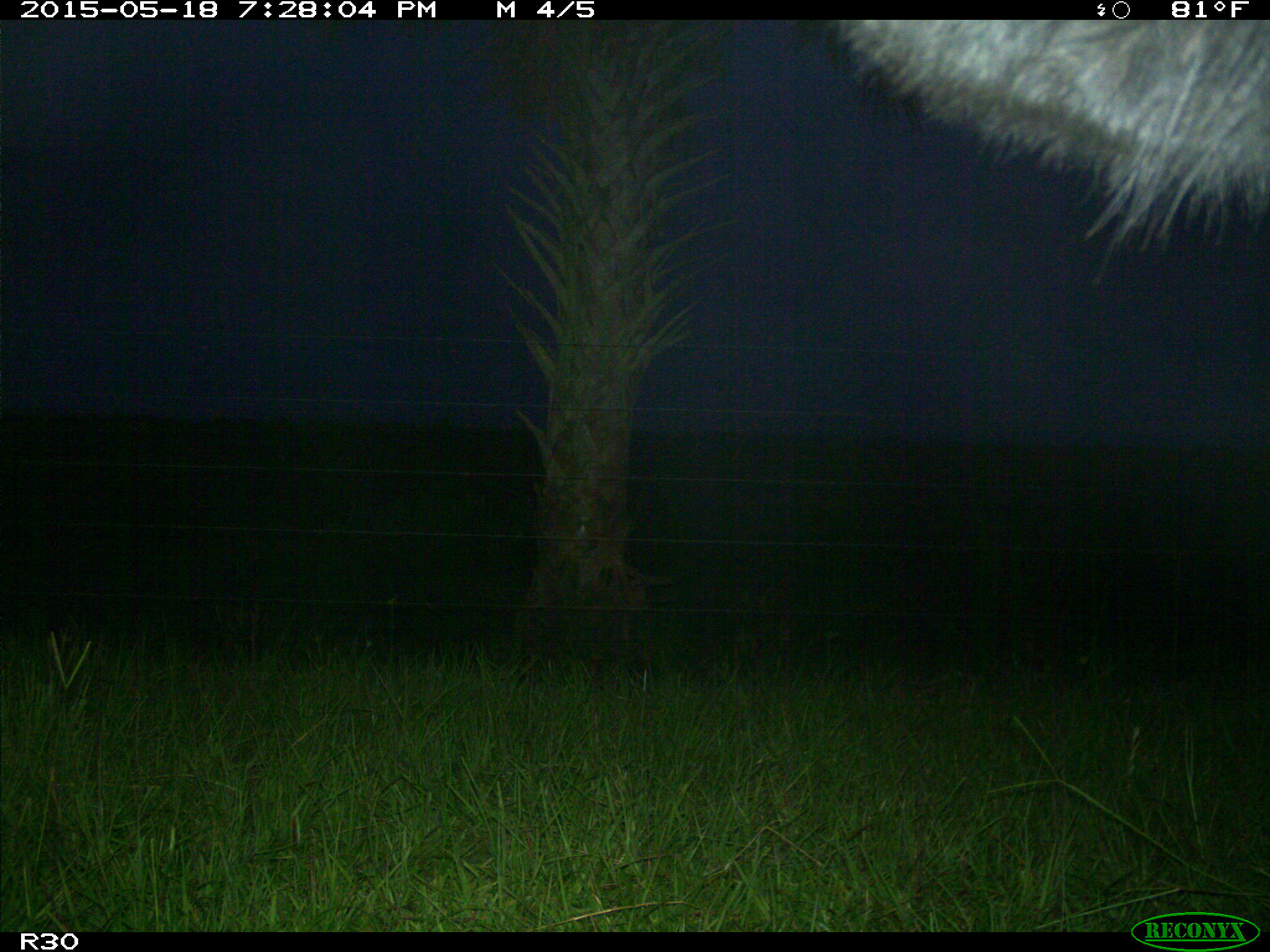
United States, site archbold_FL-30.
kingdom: Animalia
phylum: Chordata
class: Mammalia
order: Artiodactyla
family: Bovidae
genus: Bos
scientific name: Bos taurus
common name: domestic cow